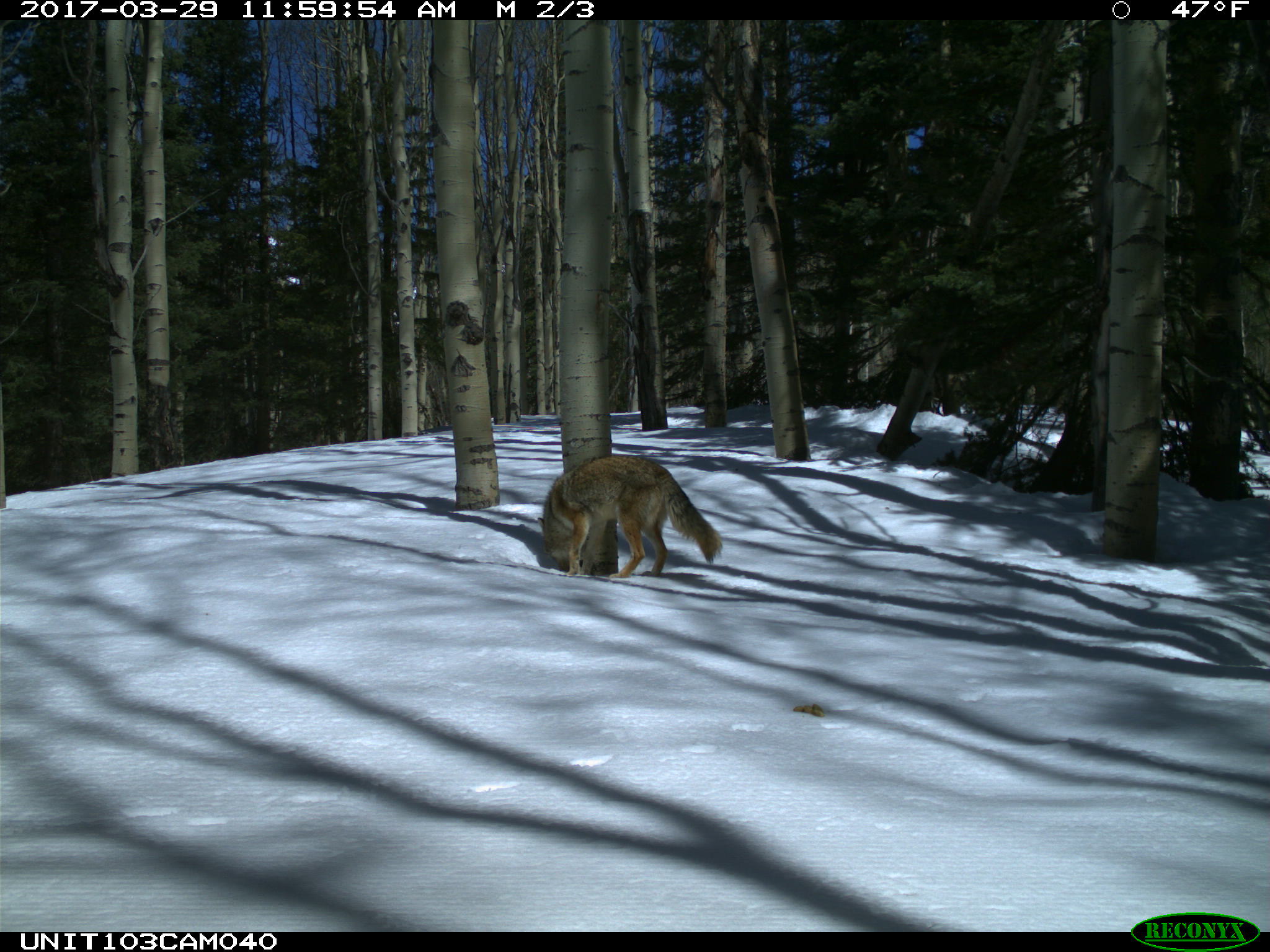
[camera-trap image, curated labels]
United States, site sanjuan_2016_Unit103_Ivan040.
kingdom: Animalia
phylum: Chordata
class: Mammalia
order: Carnivora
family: Canidae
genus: Canis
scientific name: Canis latrans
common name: coyote